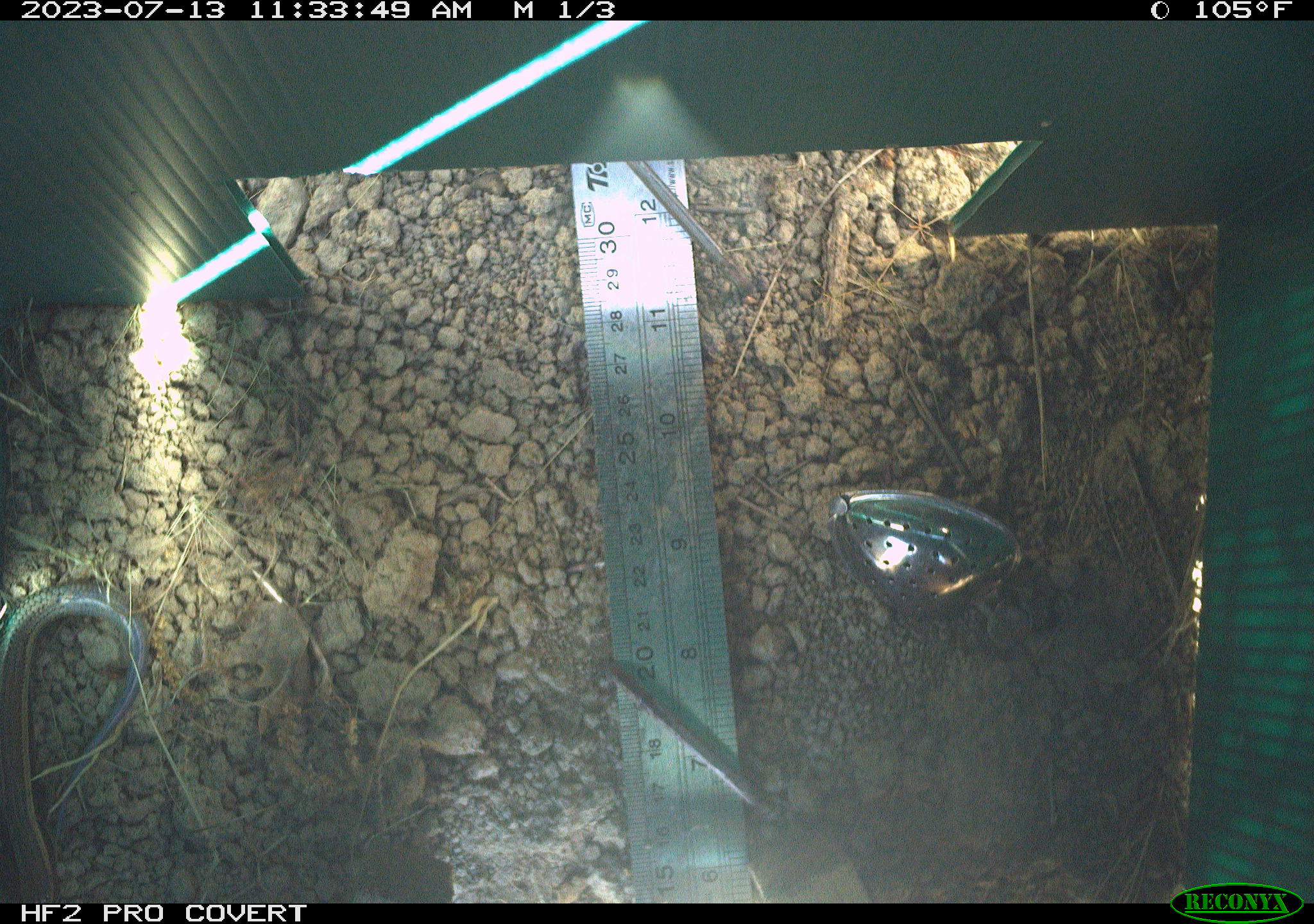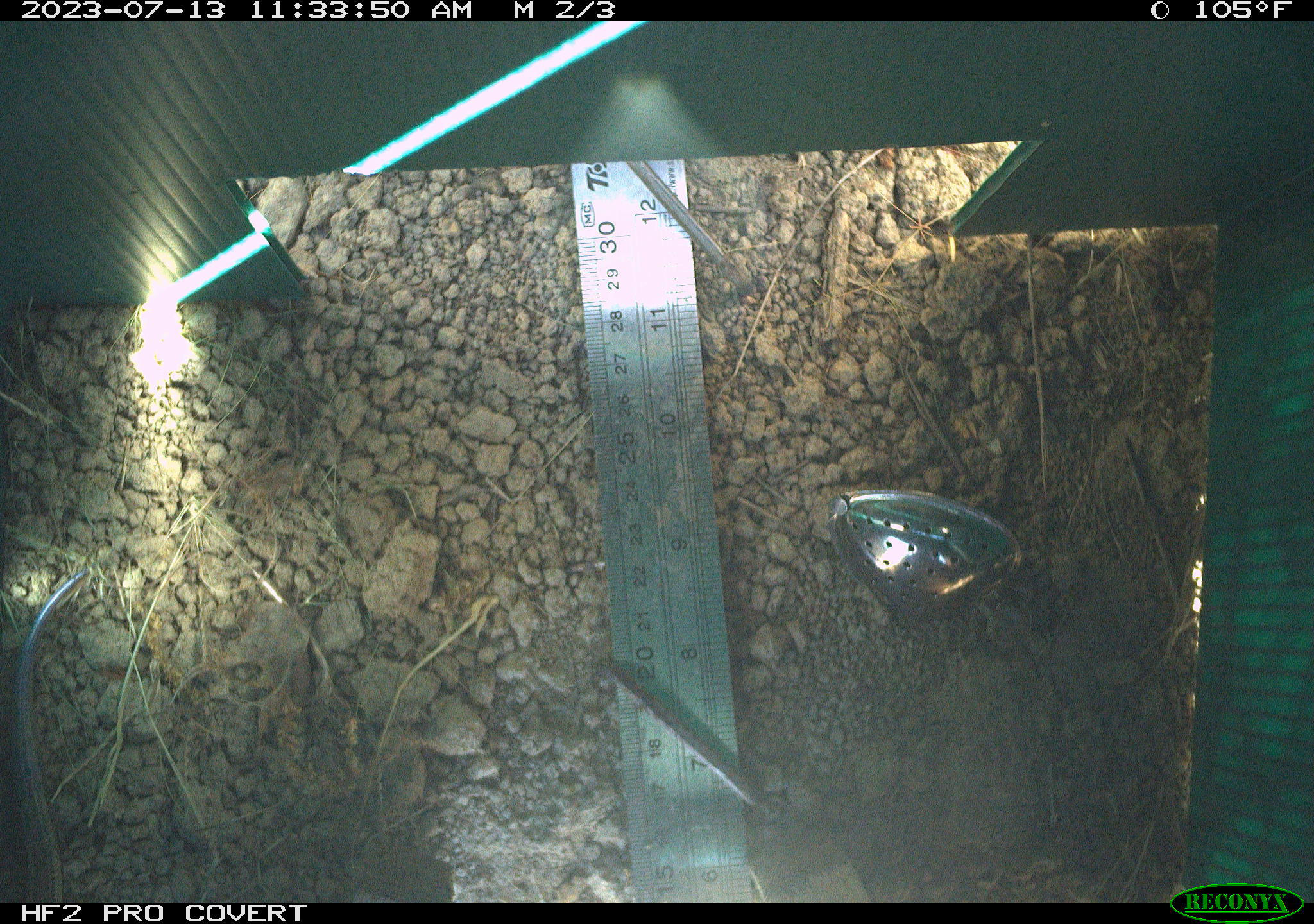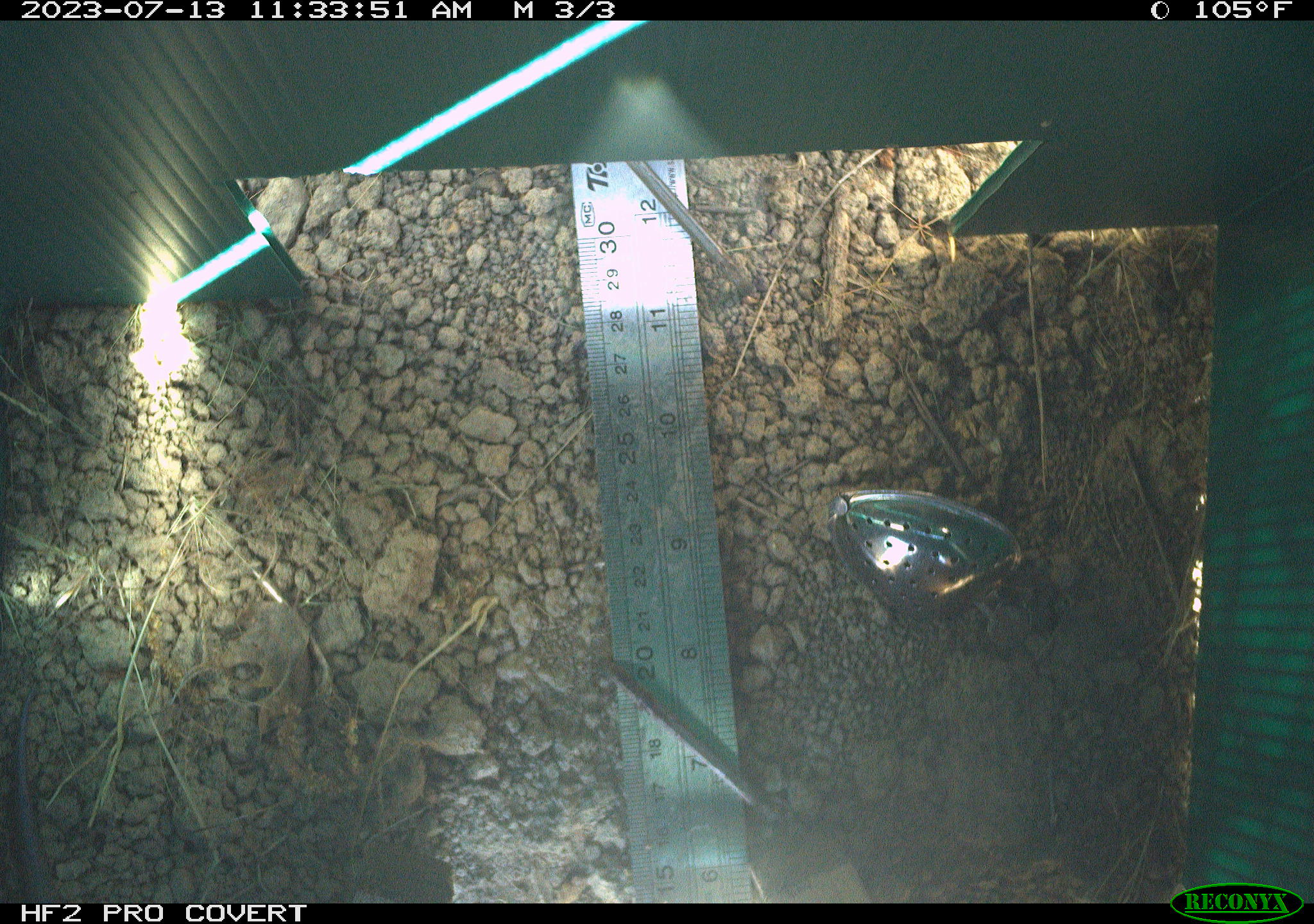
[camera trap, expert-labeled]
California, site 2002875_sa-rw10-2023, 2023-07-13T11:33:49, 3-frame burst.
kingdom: Animalia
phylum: Chordata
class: Reptilia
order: Squamata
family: Scincidae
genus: Plestiodon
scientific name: Plestiodon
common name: blue-tailed skinks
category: plestiodon species